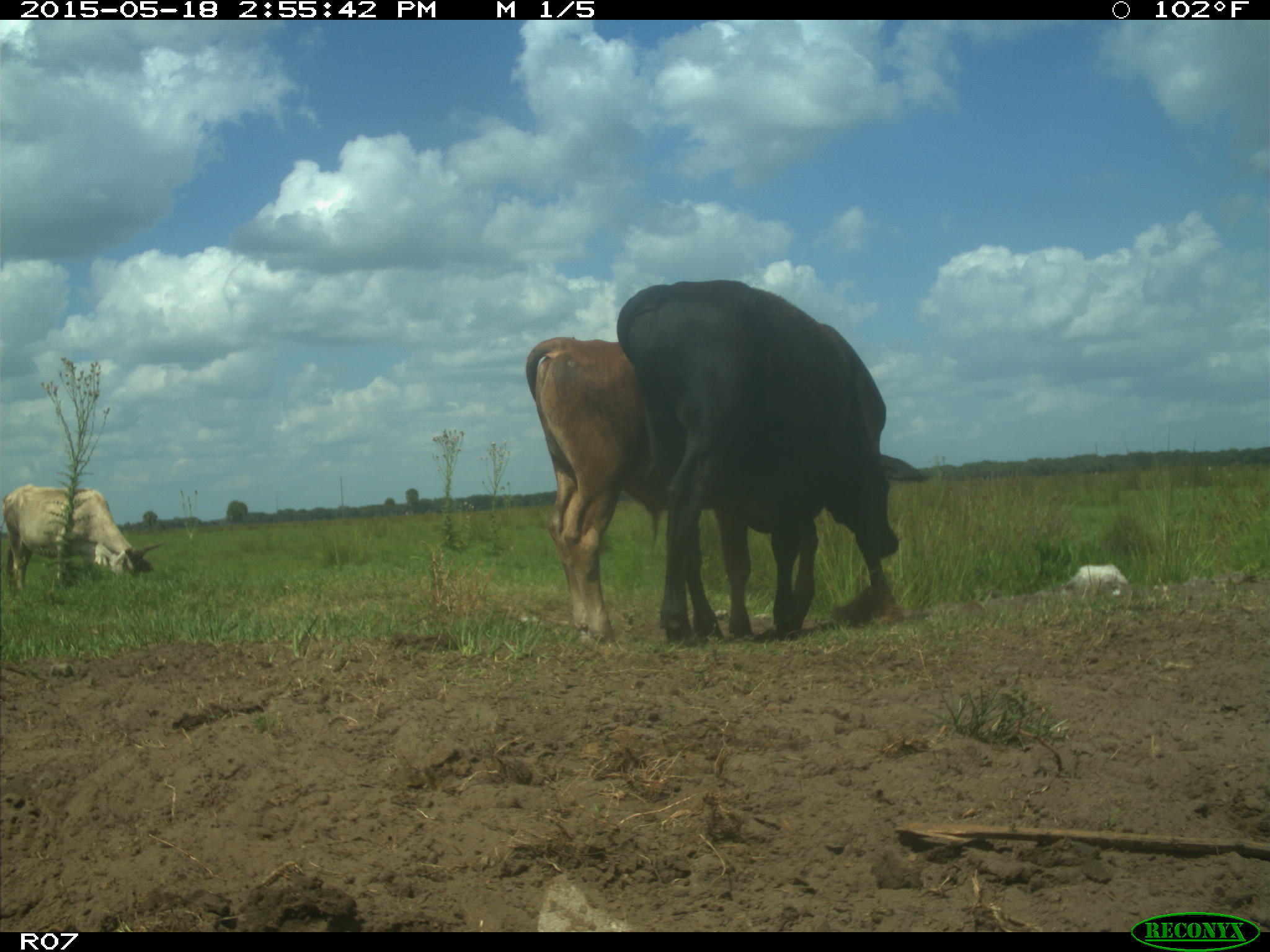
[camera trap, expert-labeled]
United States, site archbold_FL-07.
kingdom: Animalia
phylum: Chordata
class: Mammalia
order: Artiodactyla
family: Bovidae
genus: Bos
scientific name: Bos taurus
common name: domestic cow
Bos taurus (domestic cow).